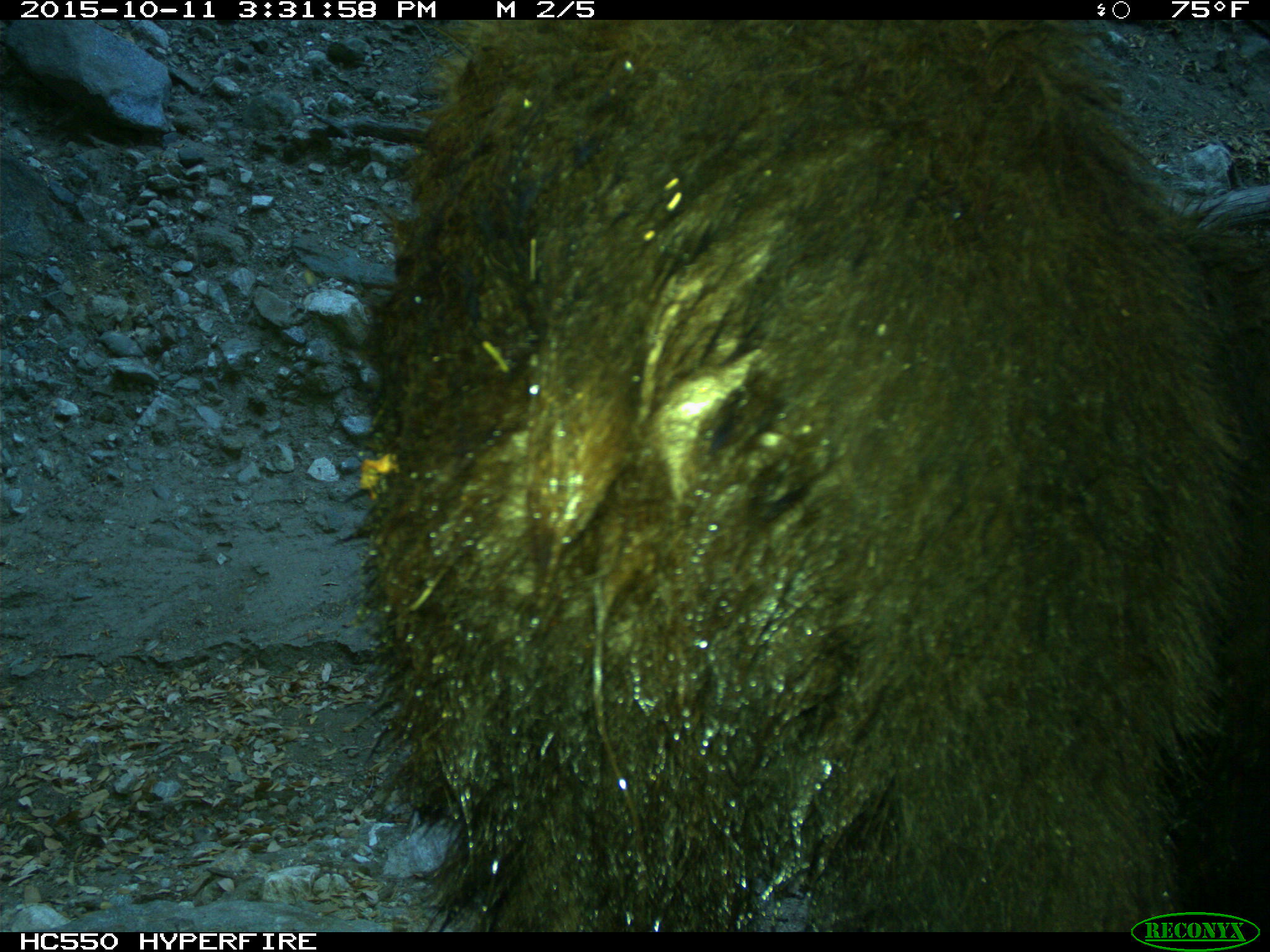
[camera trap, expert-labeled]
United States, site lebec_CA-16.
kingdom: Animalia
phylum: Chordata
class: Mammalia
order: Carnivora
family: Ursidae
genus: Ursus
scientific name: Ursus americanus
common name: american black bear